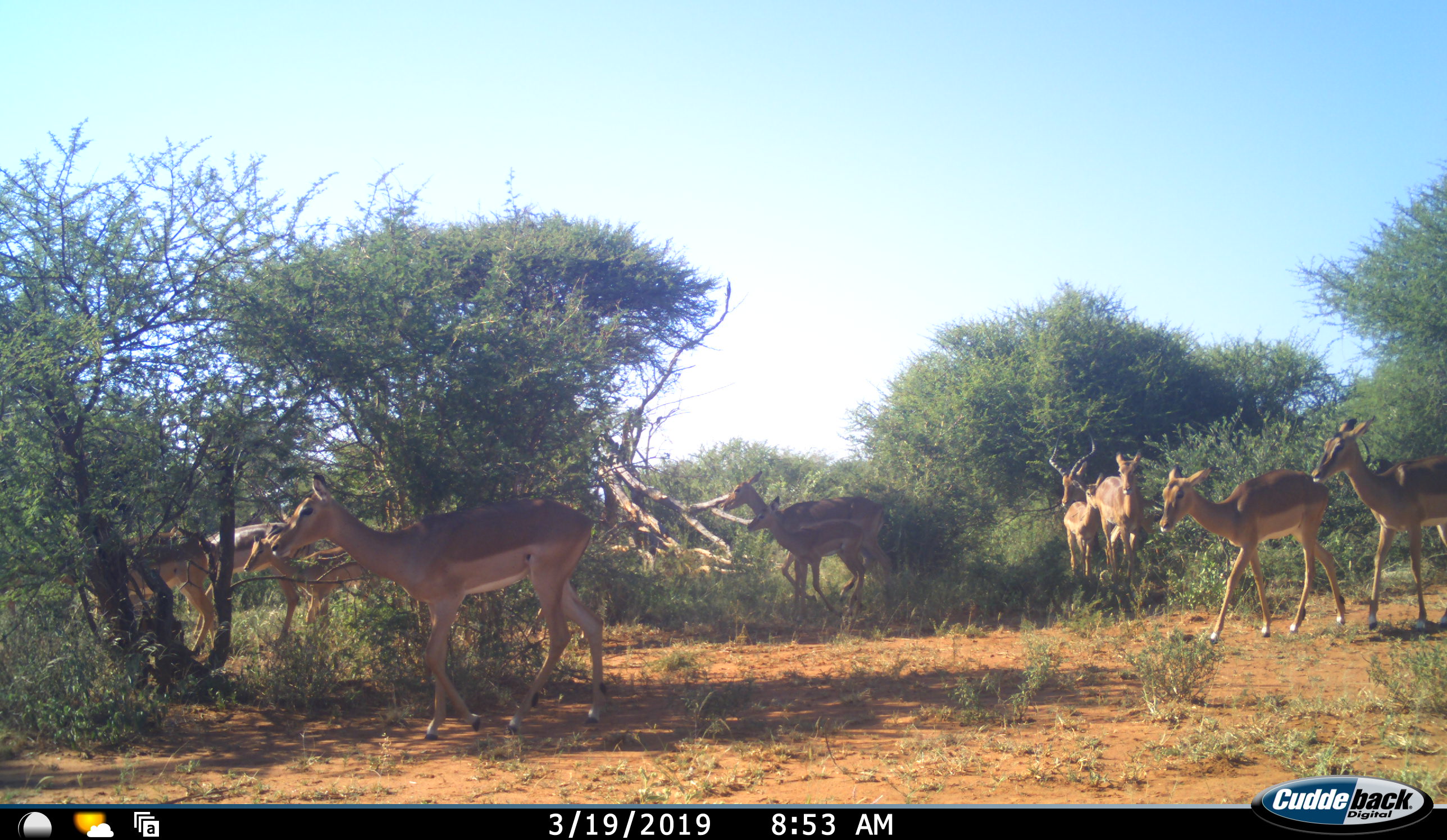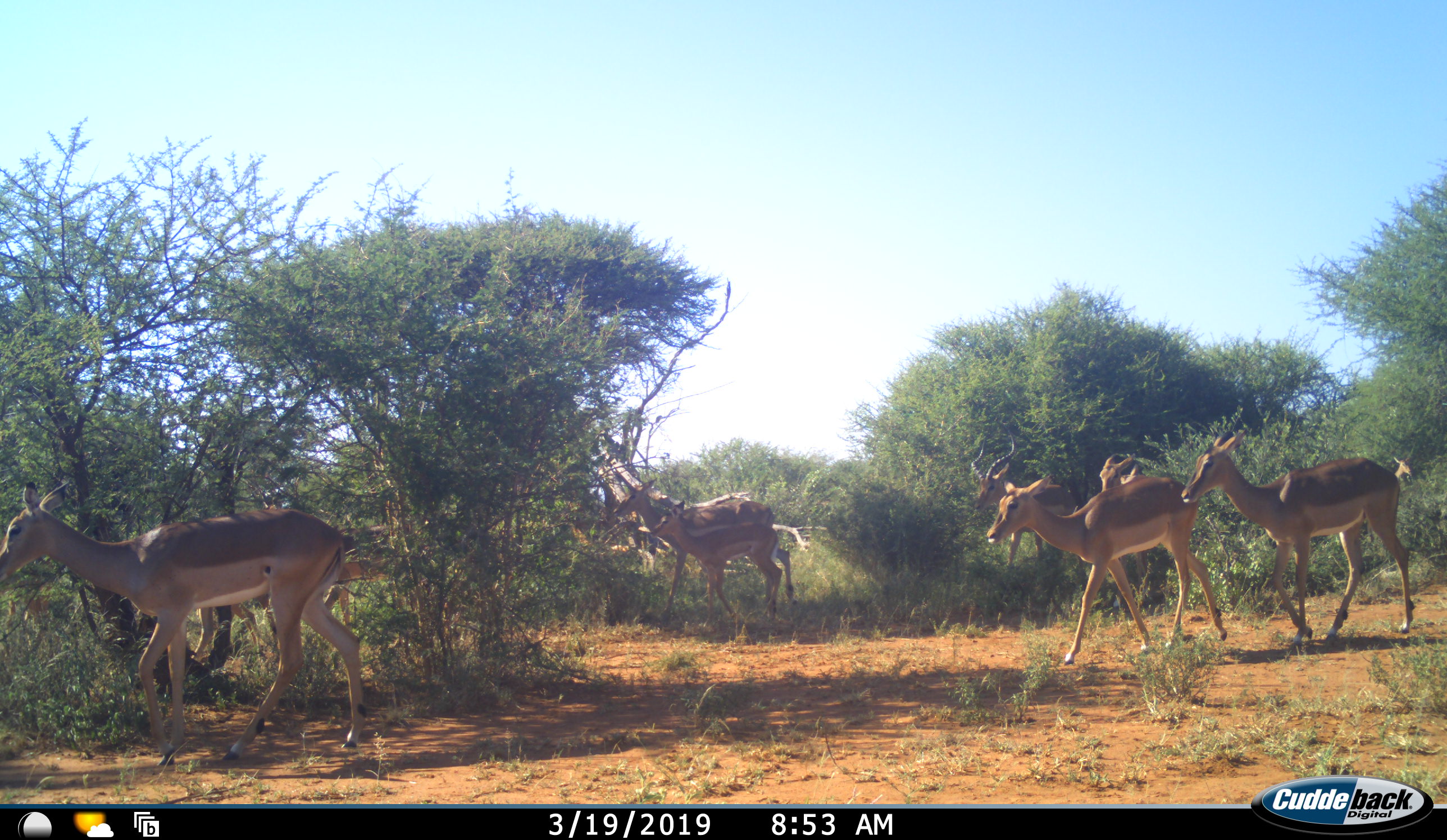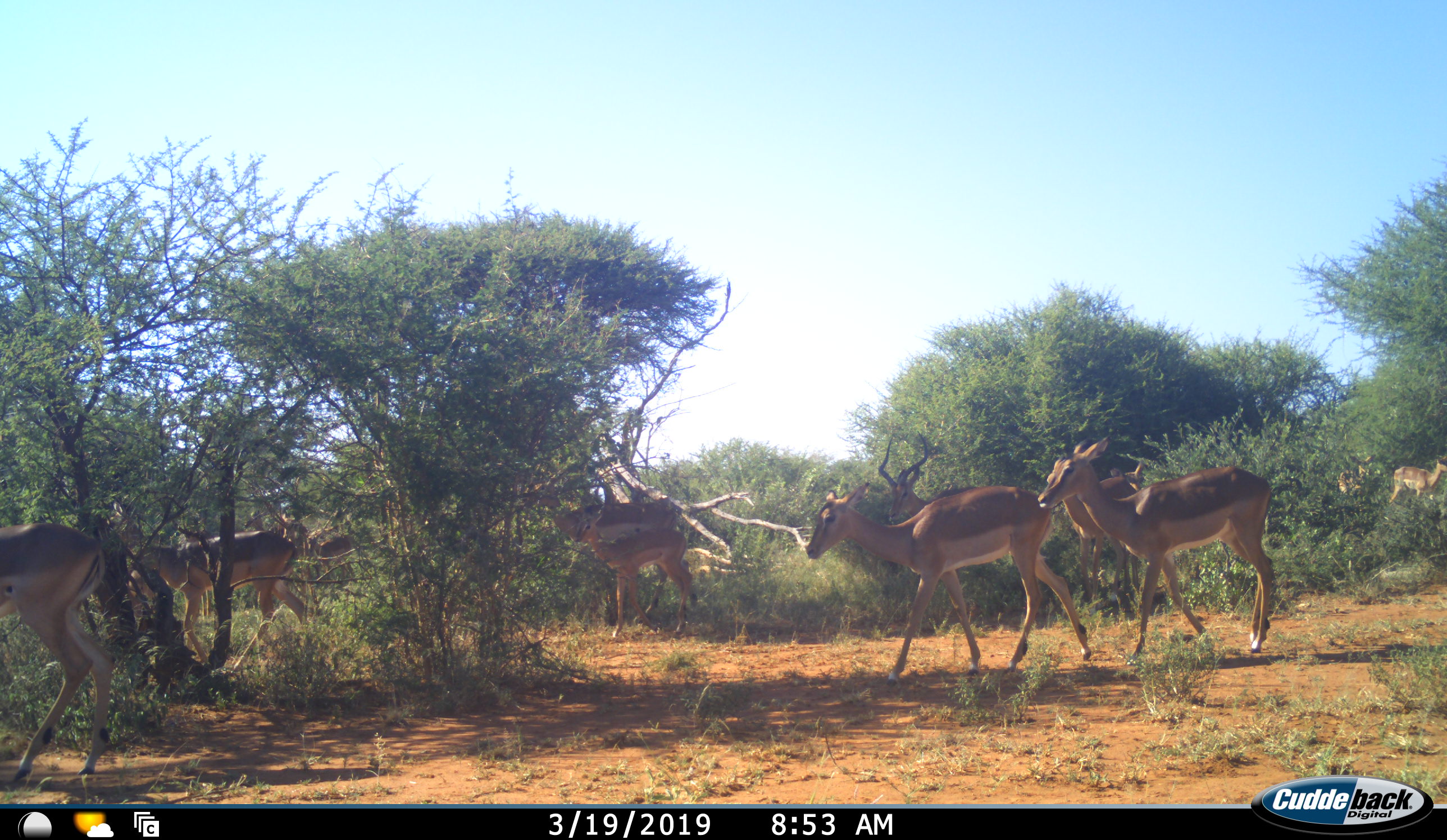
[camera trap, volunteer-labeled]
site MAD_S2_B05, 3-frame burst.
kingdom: Animalia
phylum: Chordata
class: Mammalia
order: Artiodactyla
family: Bovidae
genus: Aepyceros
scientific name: Aepyceros melampus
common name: impala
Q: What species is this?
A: Impala (Aepyceros melampus).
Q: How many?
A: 11-50.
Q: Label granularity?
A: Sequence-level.